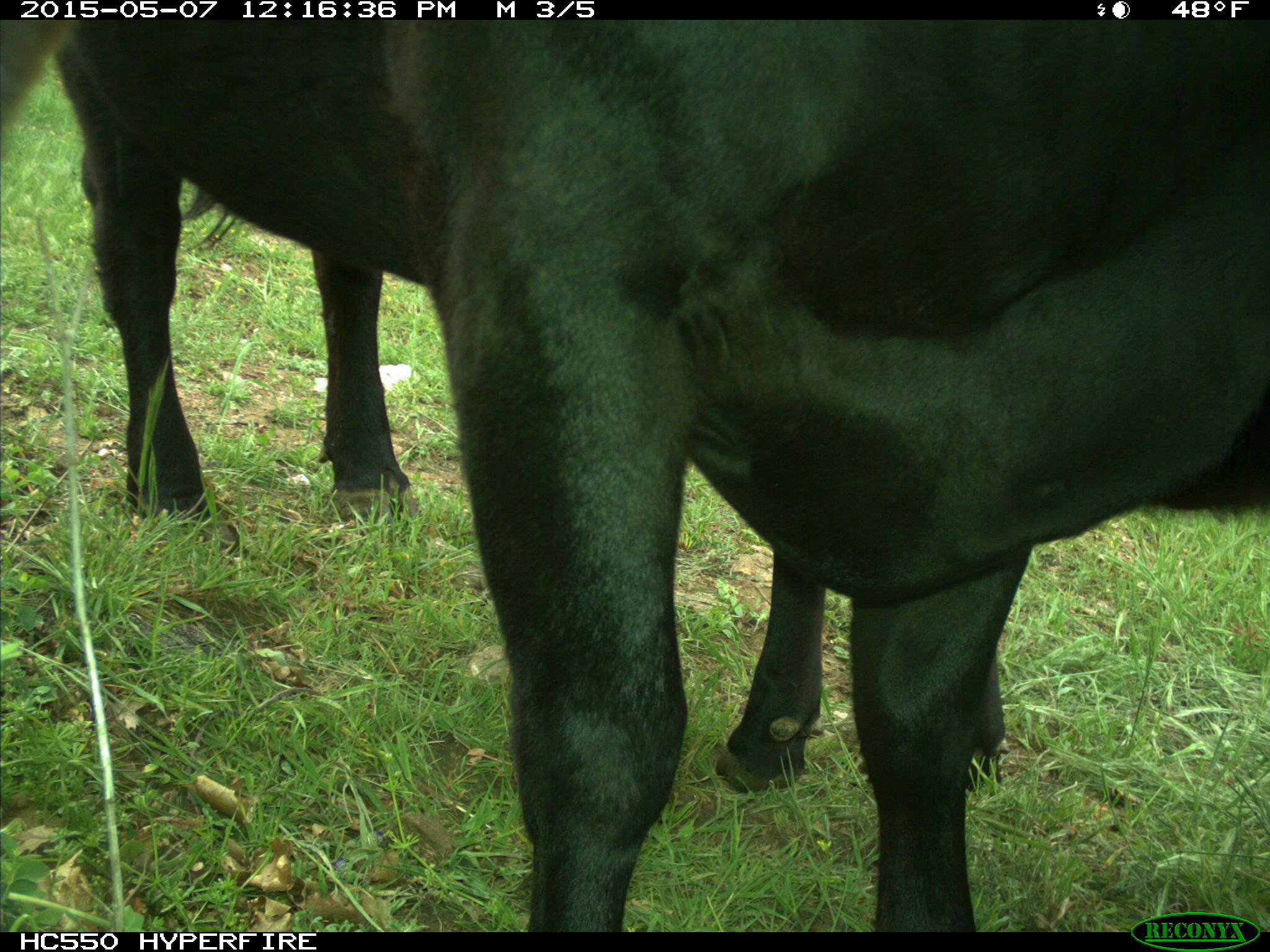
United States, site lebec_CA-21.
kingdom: Animalia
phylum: Chordata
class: Mammalia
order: Artiodactyla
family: Bovidae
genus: Bos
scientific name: Bos taurus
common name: domestic cow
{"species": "Bos taurus (domestic cow)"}